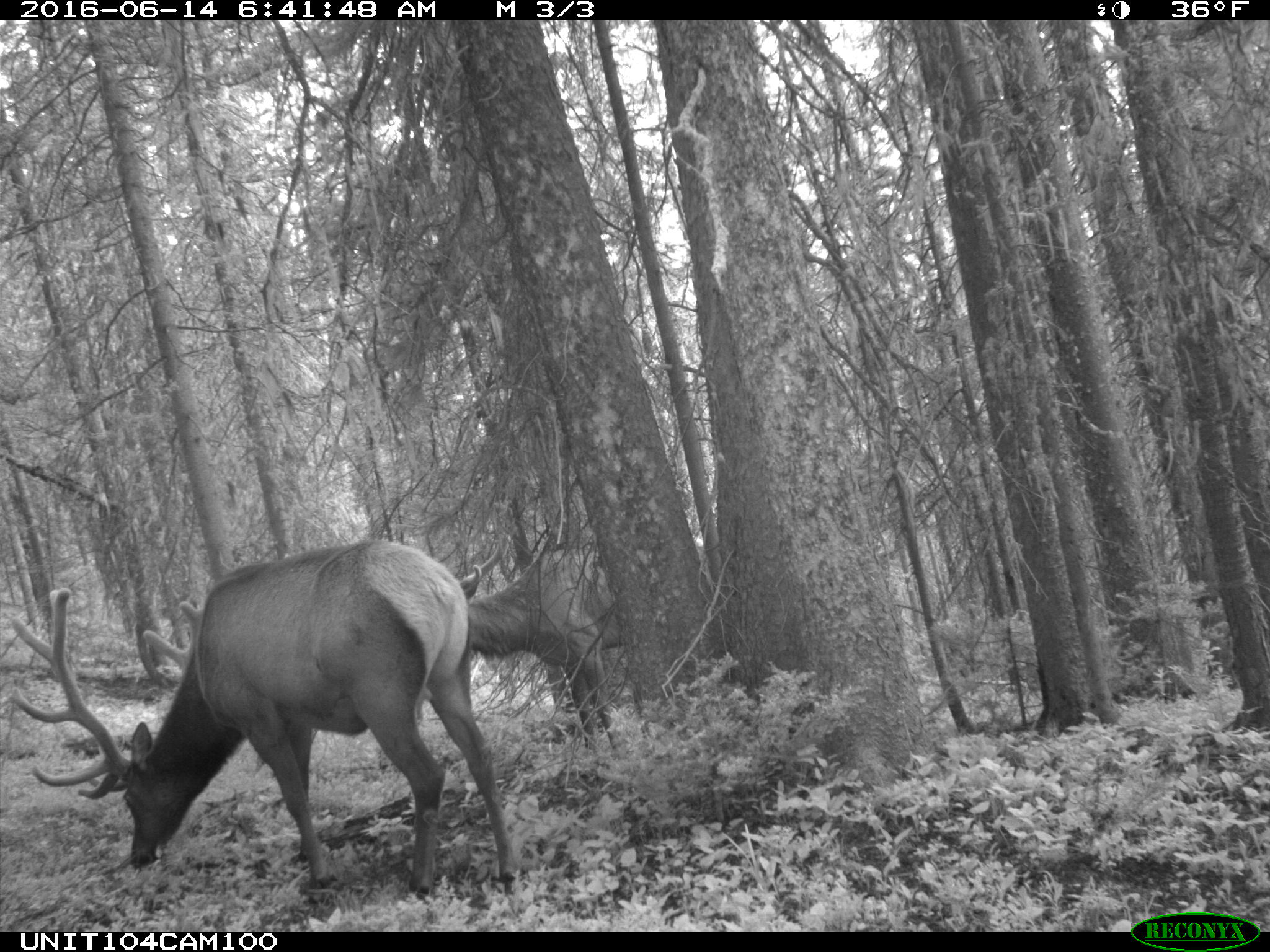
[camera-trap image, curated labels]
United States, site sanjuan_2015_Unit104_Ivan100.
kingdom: Animalia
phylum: Chordata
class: Mammalia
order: Artiodactyla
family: Cervidae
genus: Cervus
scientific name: Cervus elaphus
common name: red deer